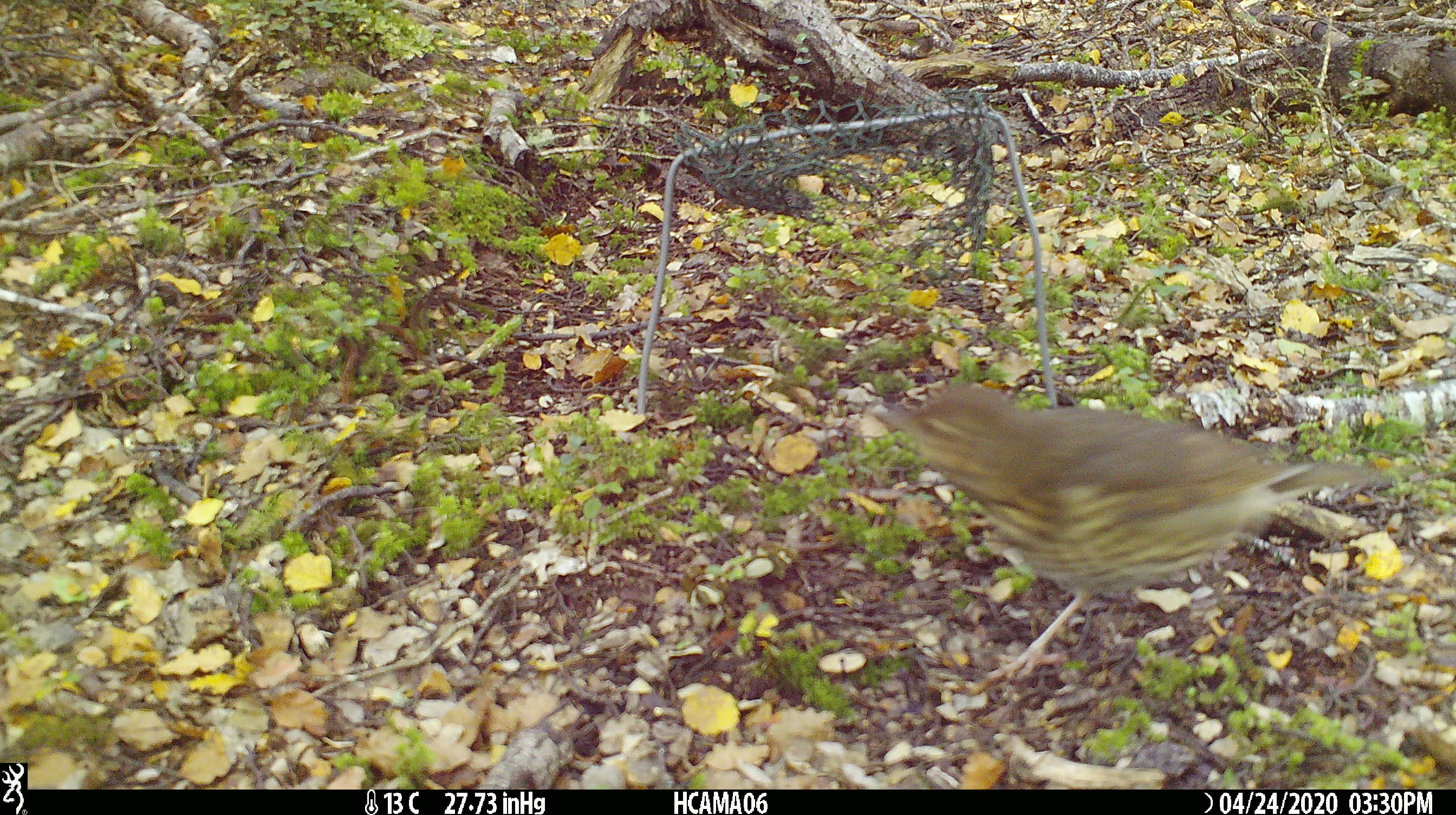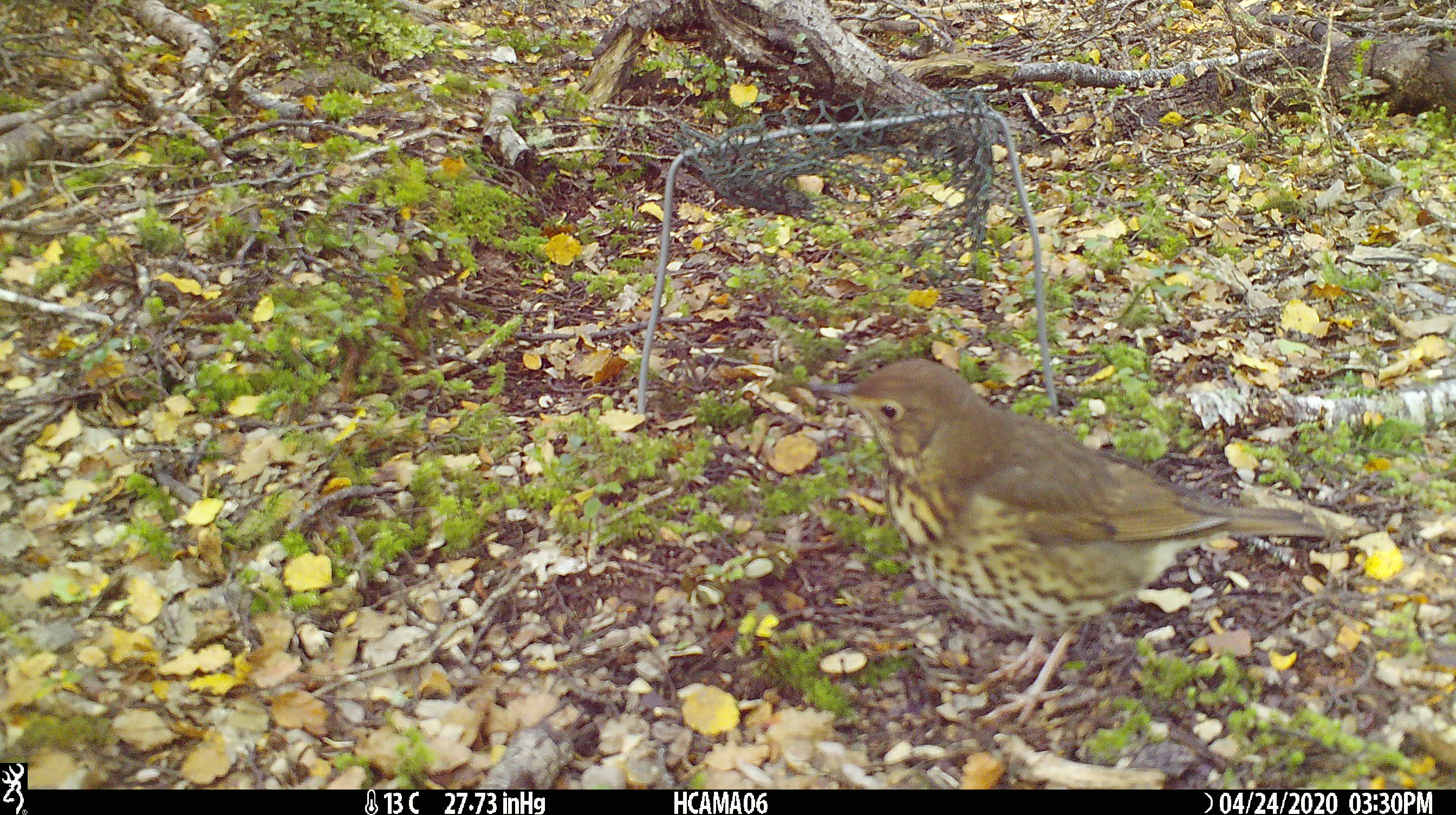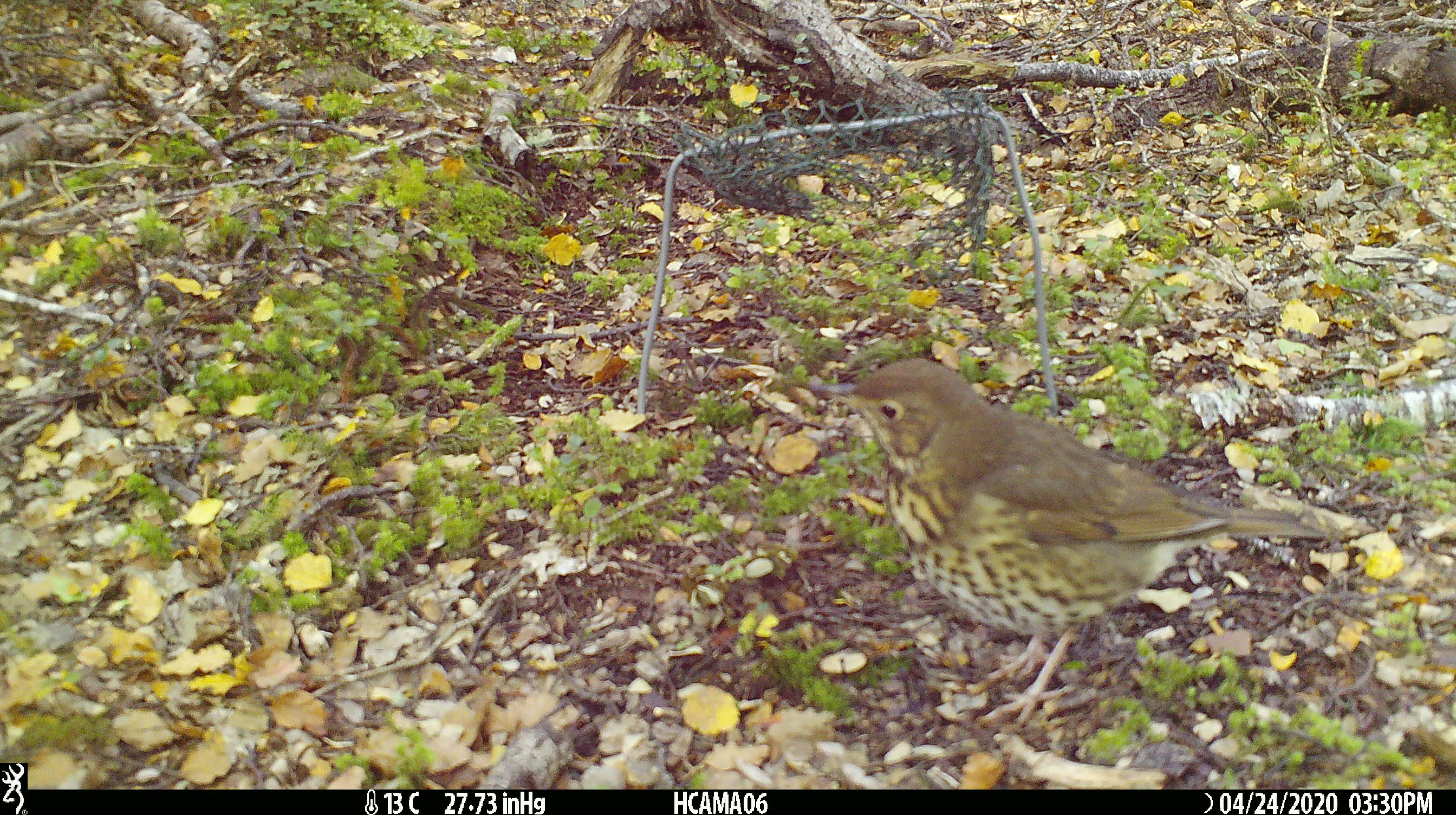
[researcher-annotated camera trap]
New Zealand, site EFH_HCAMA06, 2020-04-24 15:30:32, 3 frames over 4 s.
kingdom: Animalia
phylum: Chordata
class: Aves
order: Passeriformes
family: Turdidae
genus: Turdus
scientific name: Turdus philomelos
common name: song thrush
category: thrush